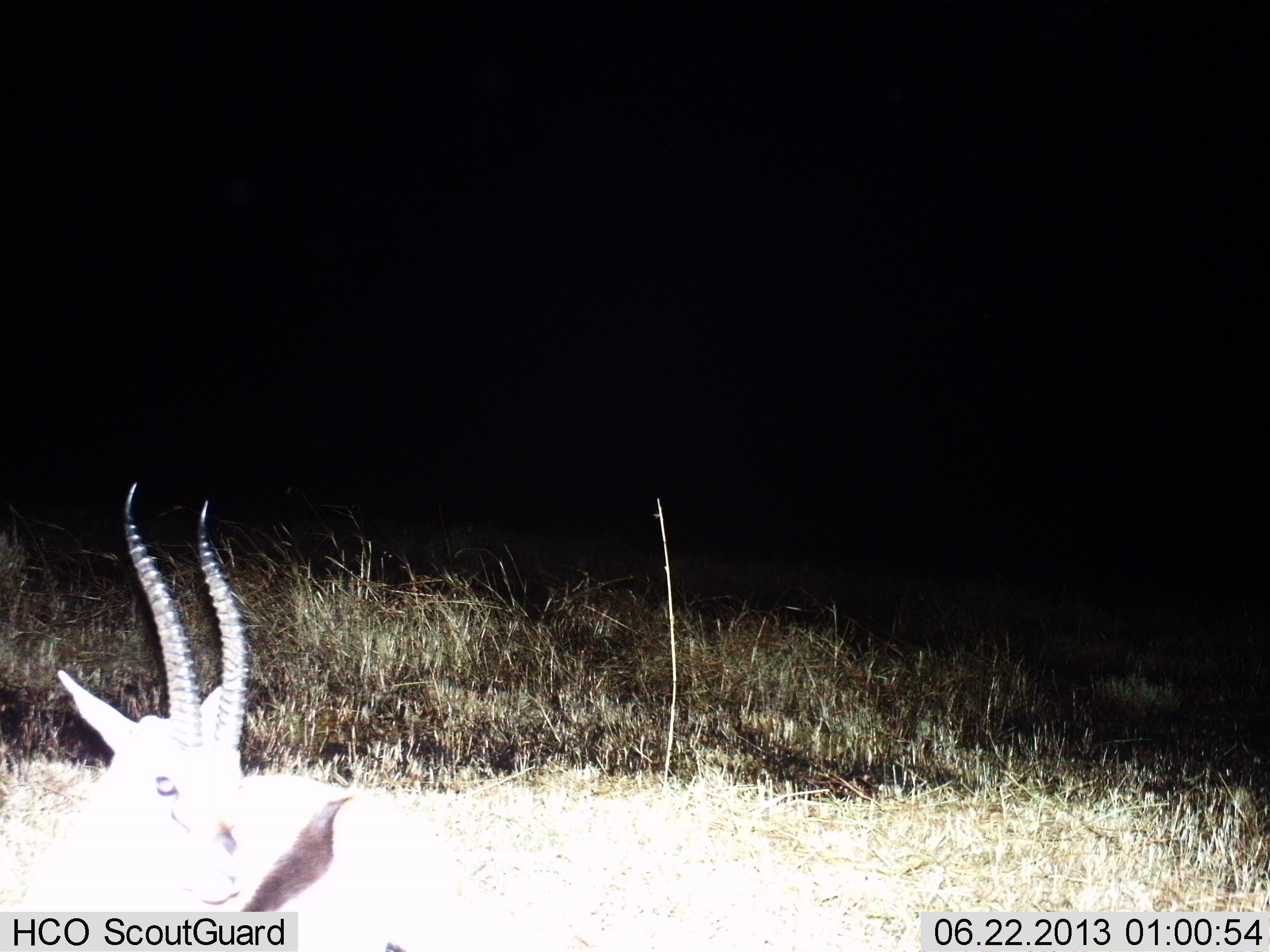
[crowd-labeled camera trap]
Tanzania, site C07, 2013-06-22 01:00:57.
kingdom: Animalia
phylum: Chordata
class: Mammalia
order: Artiodactyla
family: Bovidae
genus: Eudorcas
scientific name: Eudorcas thomsonii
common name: thomson's gazelle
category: gazellethomsons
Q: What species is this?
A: Gazellethomsons (thomson's gazelle) (Eudorcas thomsonii).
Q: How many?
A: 1.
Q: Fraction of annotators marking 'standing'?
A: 30%.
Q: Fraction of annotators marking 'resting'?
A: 60%.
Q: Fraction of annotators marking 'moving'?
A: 10%.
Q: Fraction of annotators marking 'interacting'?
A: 0%.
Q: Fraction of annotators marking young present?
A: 0%.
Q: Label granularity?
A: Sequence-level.